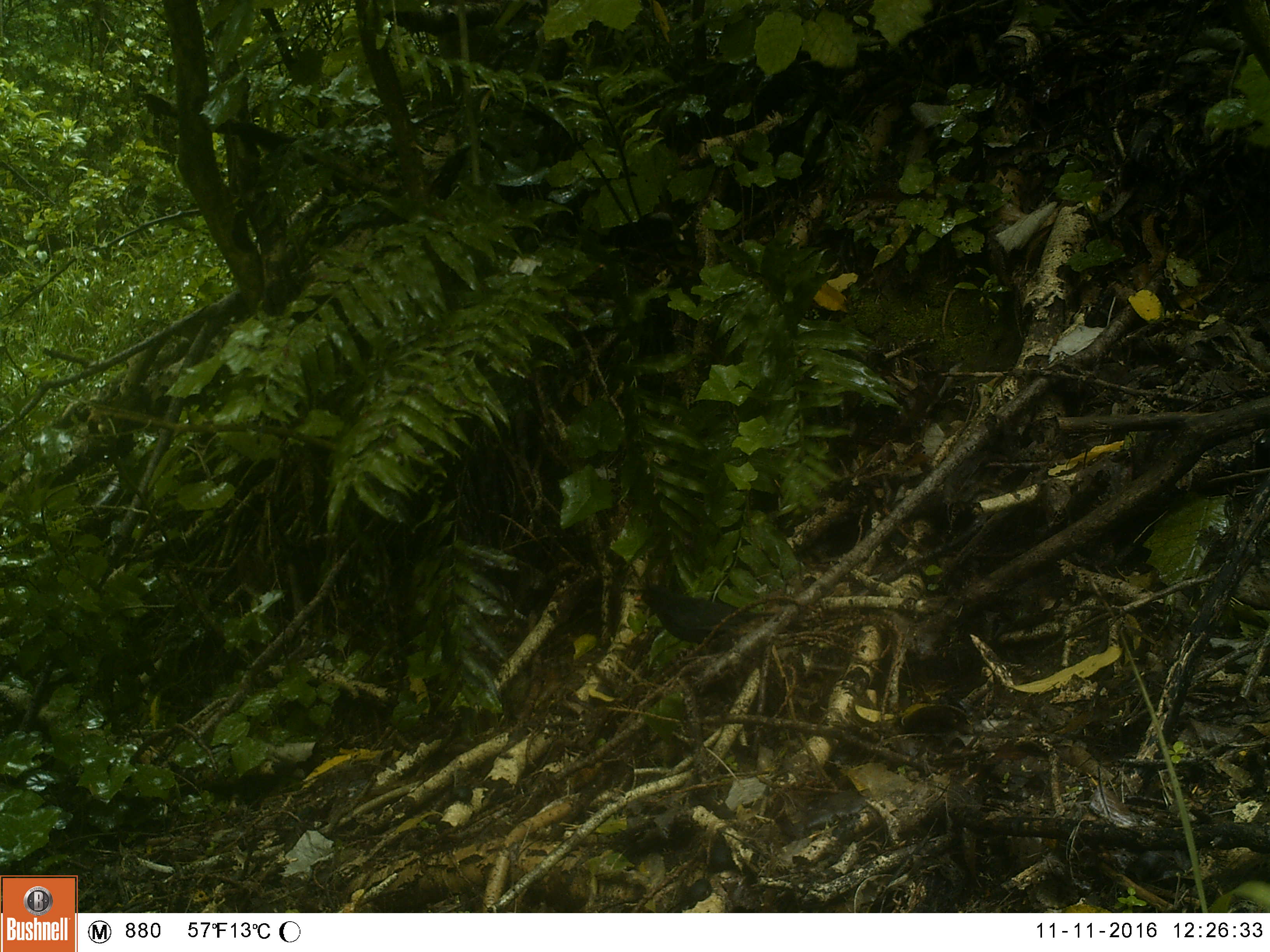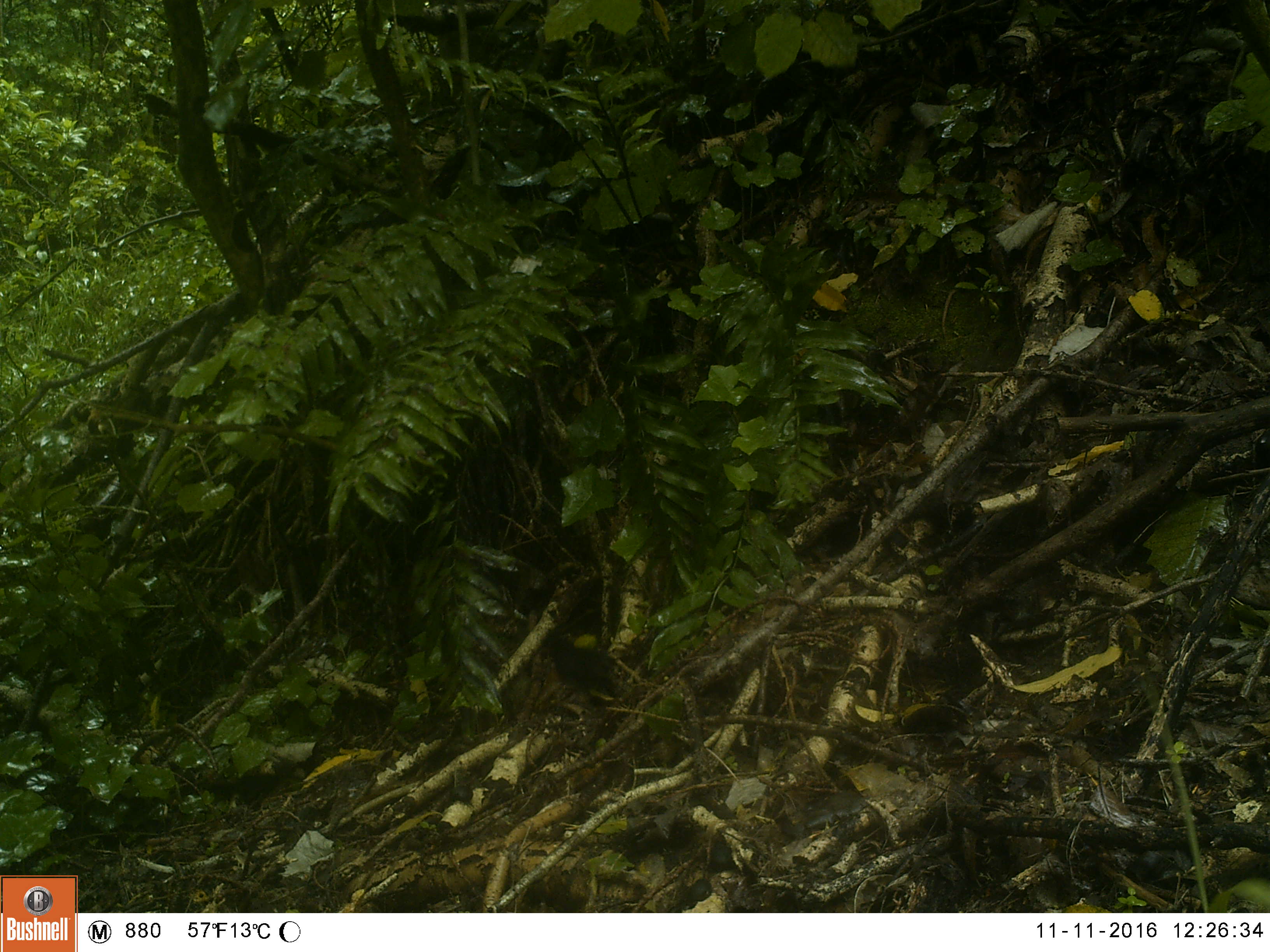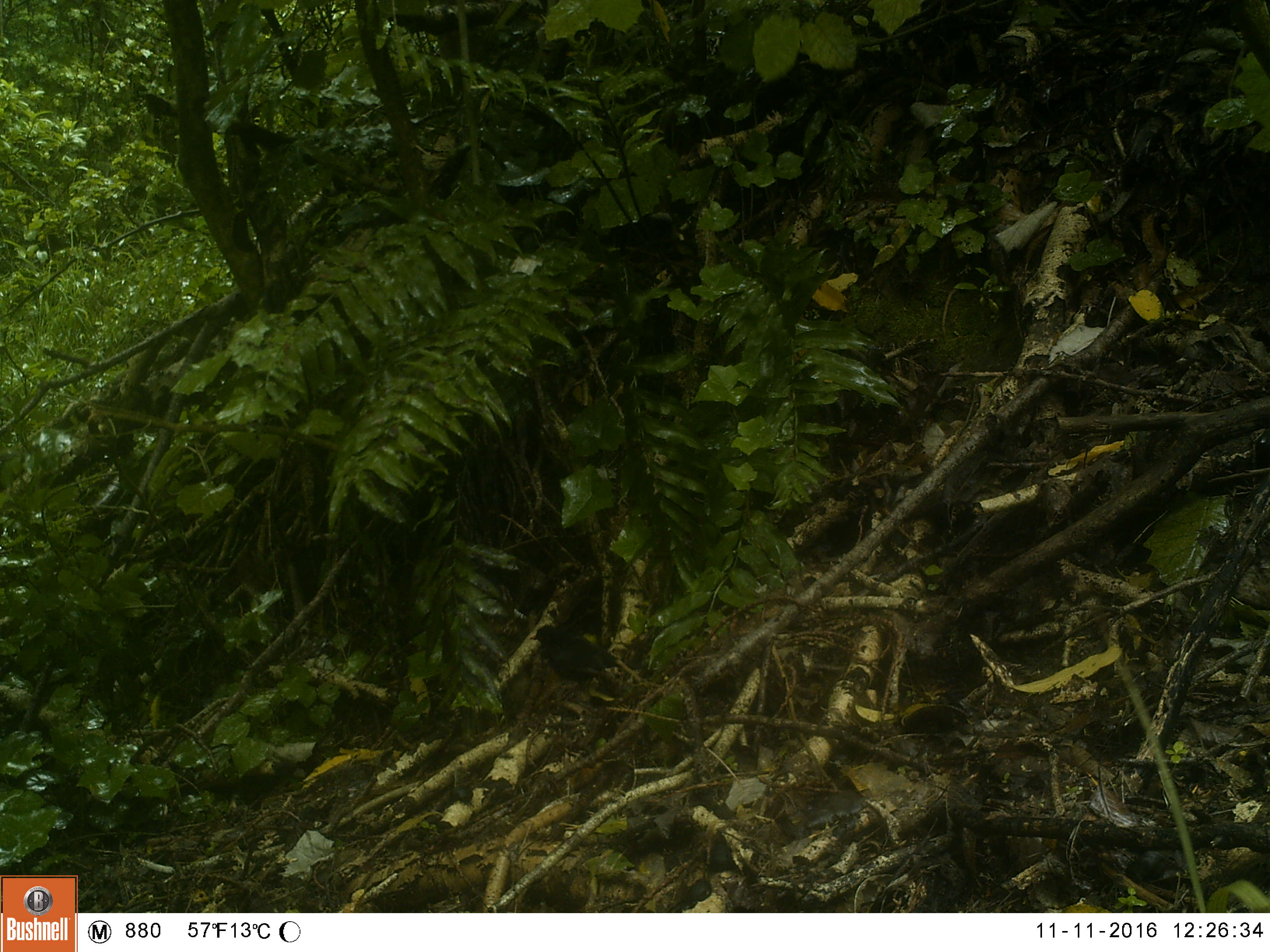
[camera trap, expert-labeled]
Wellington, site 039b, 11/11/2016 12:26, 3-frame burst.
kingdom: Animalia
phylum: Chordata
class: Aves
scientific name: Aves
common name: bird